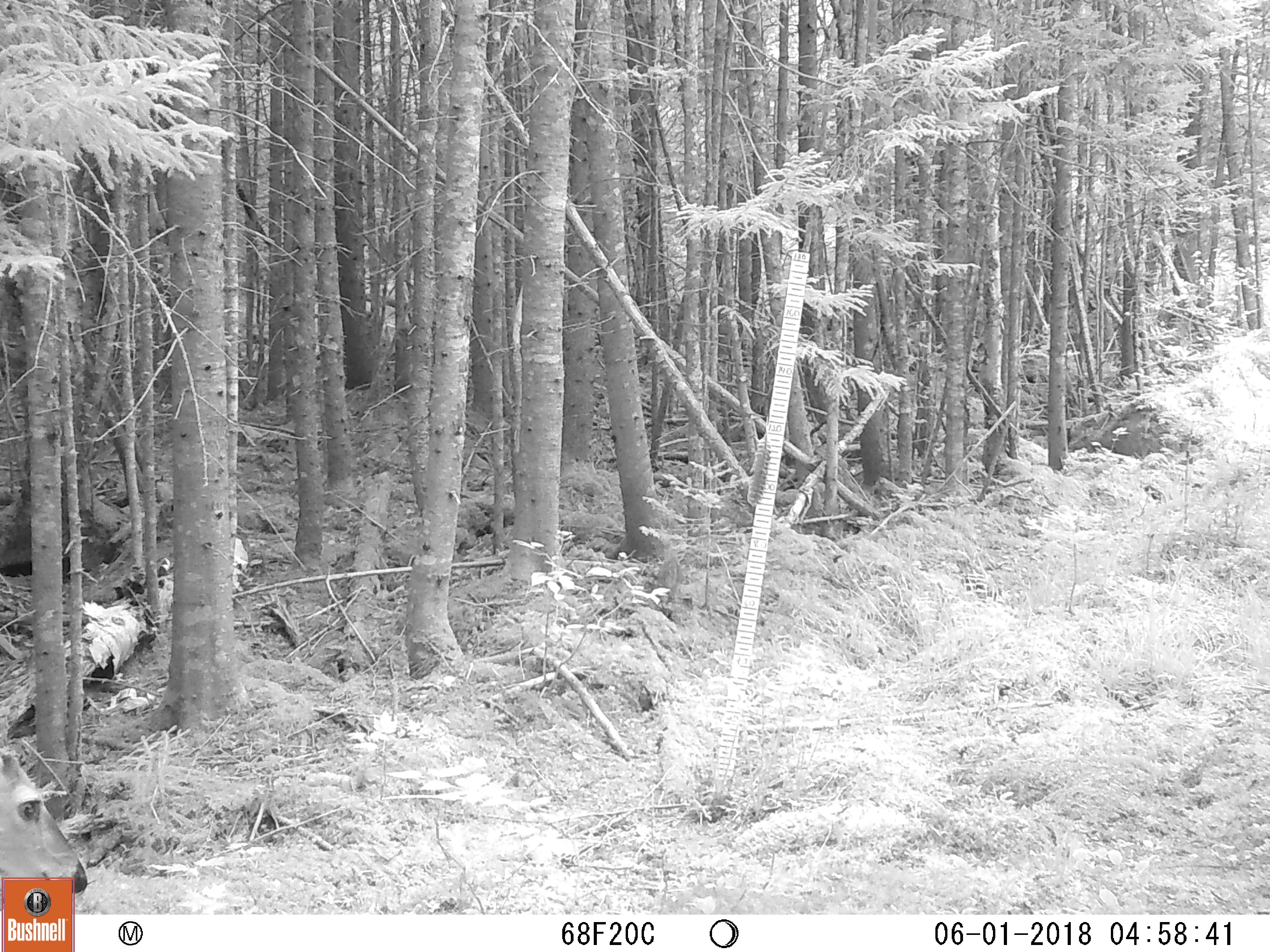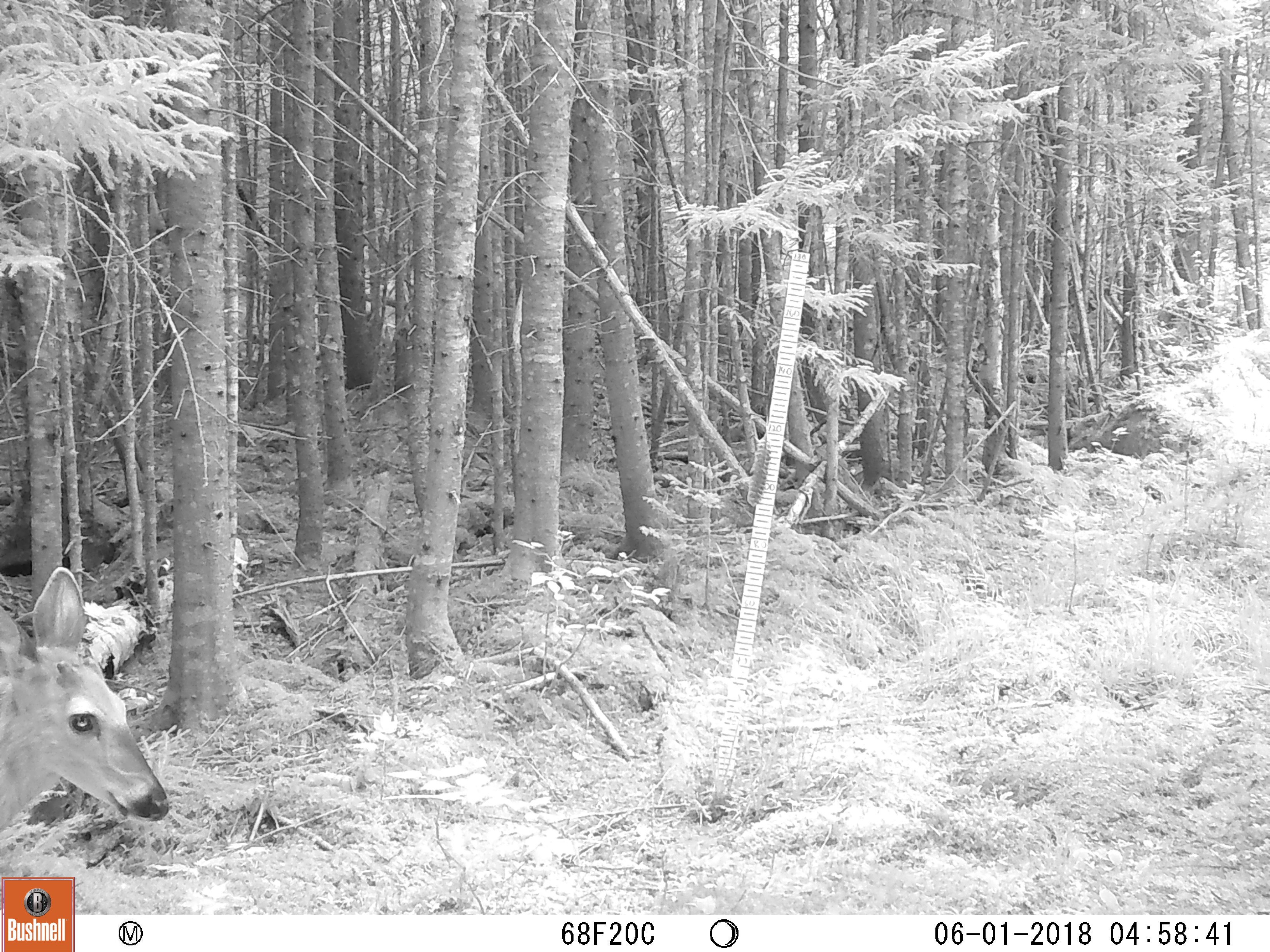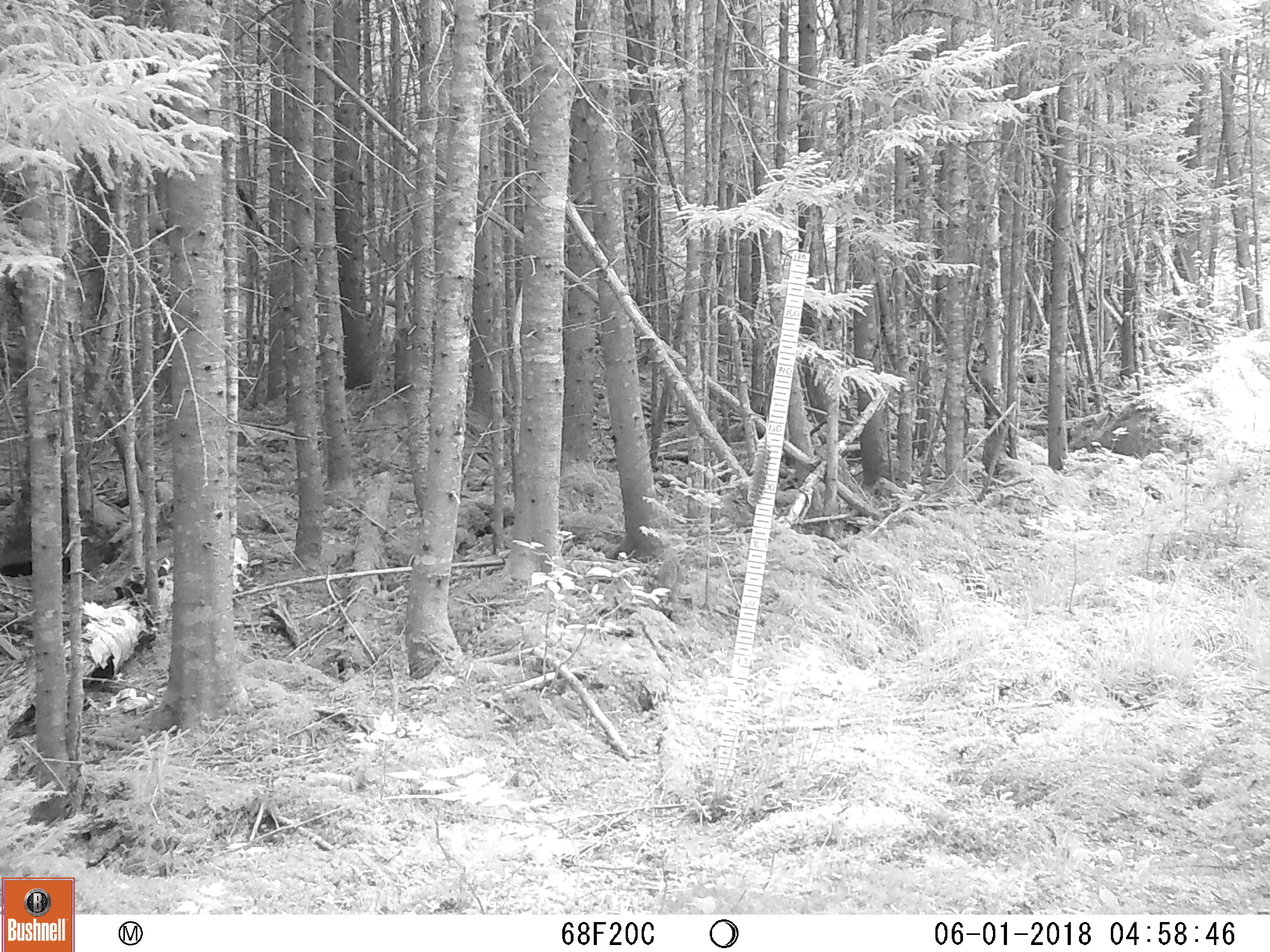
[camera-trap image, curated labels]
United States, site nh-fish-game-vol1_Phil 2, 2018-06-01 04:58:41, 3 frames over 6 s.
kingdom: Animalia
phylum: Chordata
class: Mammalia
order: Artiodactyla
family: Cervidae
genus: Odocoileus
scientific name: Odocoileus virginianus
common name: white-tailed deer